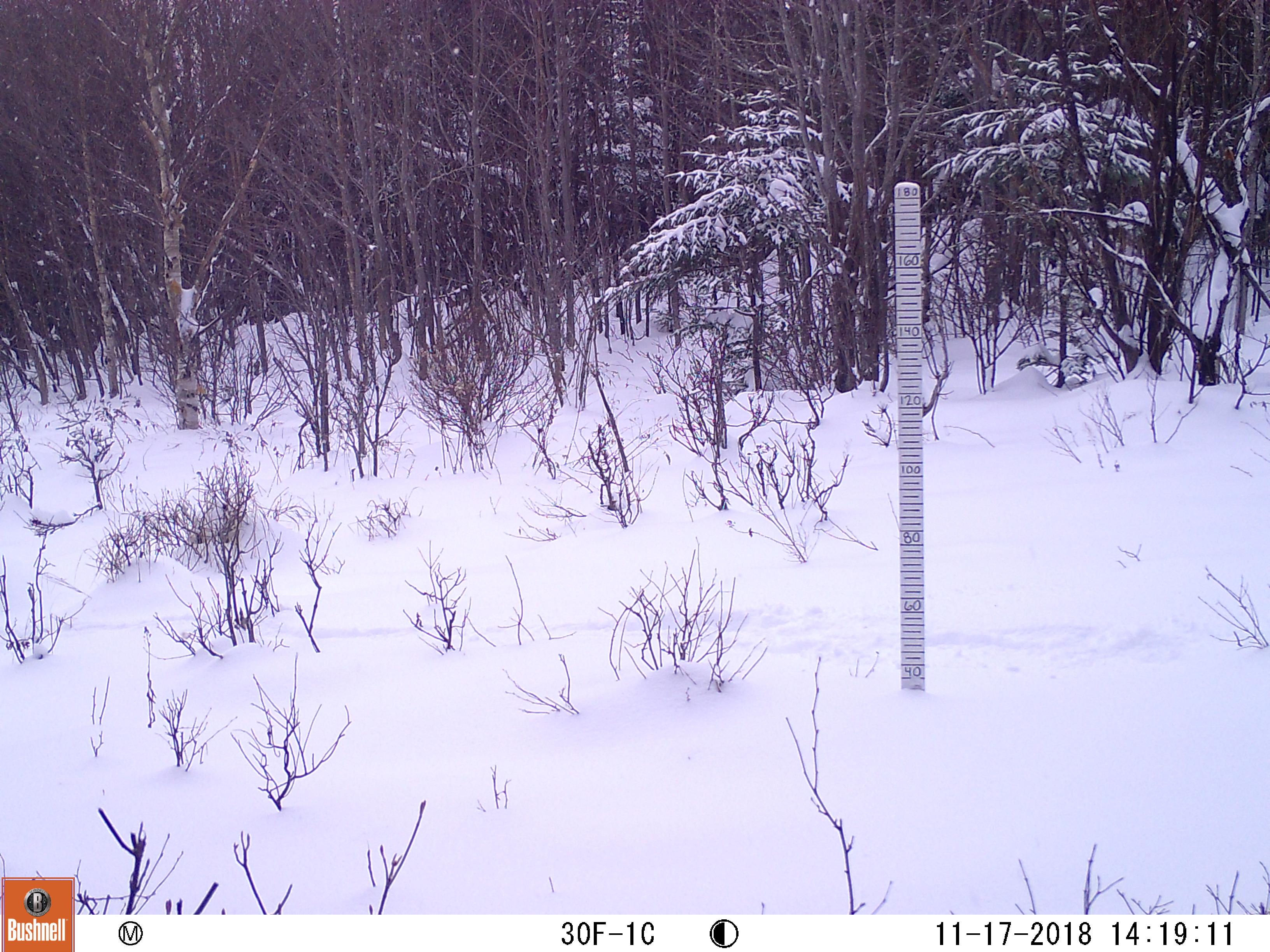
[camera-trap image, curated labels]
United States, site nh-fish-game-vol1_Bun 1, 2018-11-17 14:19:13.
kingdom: Animalia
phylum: Chordata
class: Mammalia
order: Artiodactyla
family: Cervidae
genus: Alces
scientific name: Alces alces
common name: moose